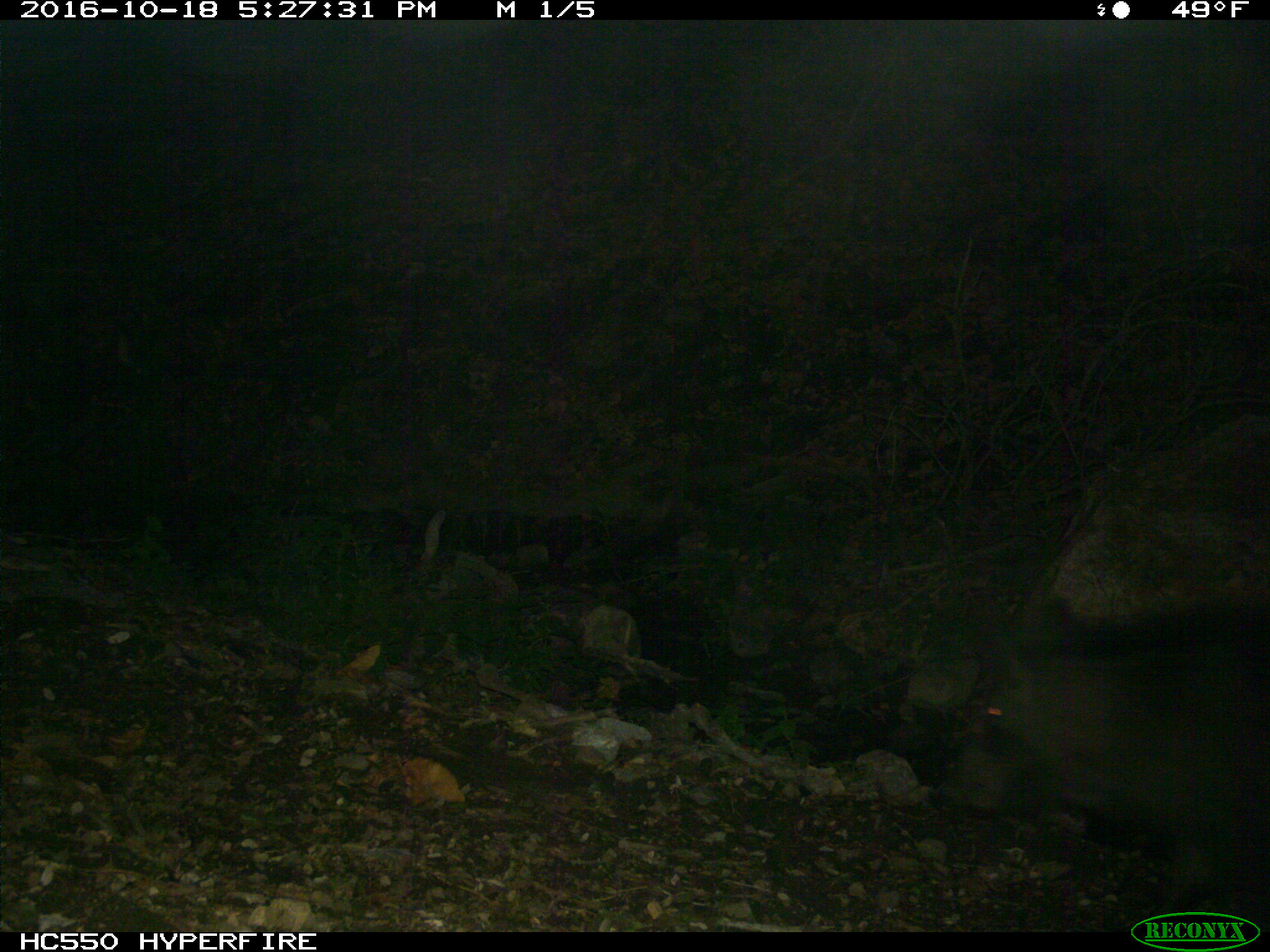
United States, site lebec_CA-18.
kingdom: Animalia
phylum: Chordata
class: Mammalia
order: Artiodactyla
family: Suidae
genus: Sus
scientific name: Sus scrofa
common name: wild boar